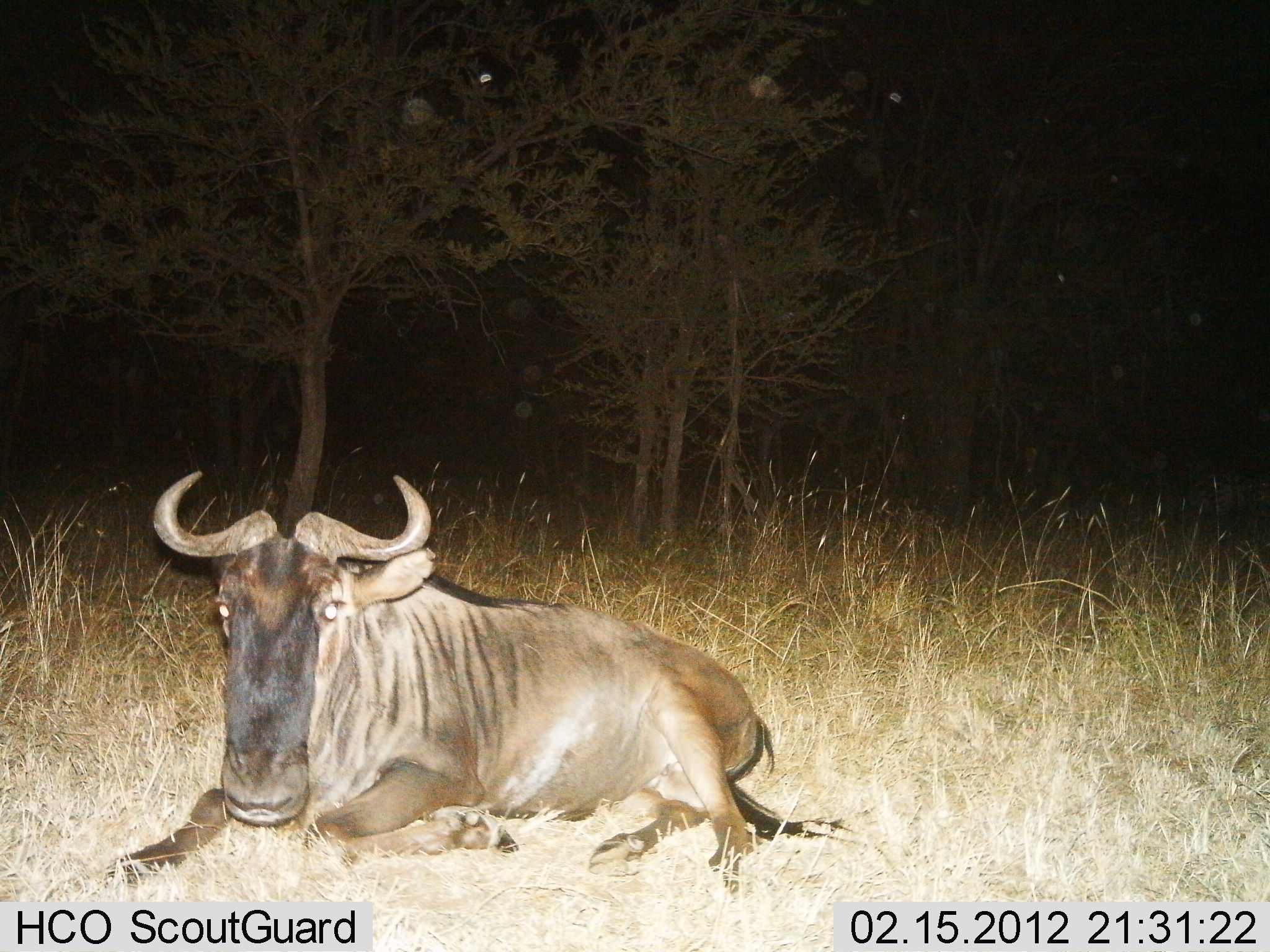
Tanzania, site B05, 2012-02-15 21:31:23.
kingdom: Animalia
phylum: Chordata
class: Mammalia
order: Artiodactyla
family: Bovidae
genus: Connochaetes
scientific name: Connochaetes taurinus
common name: blue wildebeest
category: wildebeest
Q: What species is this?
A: Wildebeest (blue wildebeest) (Connochaetes taurinus).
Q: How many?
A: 1.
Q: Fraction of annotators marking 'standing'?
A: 0%.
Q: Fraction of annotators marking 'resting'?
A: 100%.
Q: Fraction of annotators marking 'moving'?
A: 0%.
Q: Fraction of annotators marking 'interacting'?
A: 0%.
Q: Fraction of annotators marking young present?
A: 0%.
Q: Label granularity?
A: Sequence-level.